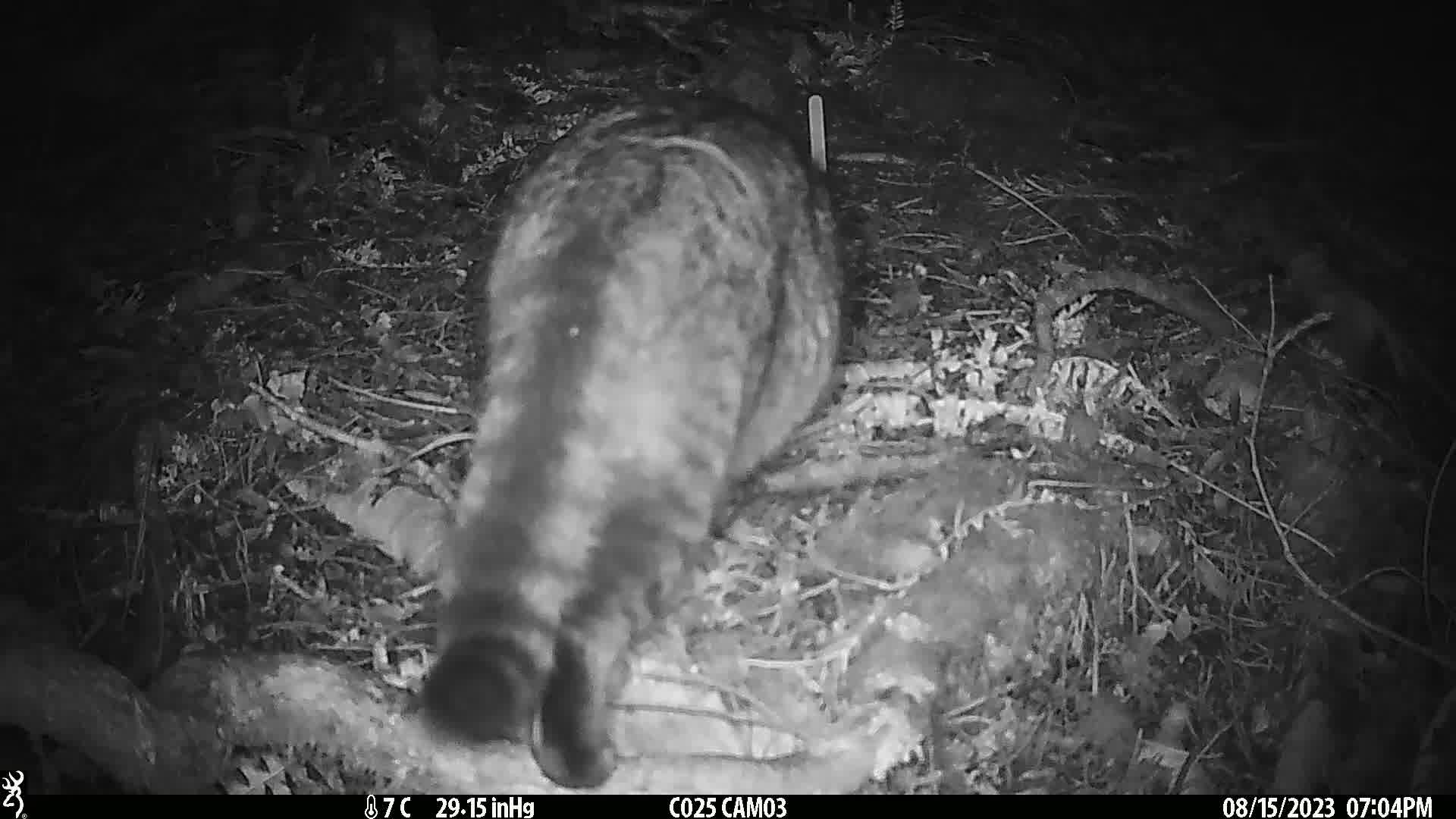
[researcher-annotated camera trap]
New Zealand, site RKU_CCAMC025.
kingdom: Animalia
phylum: Chordata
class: Mammalia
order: Carnivora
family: Felidae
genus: Felis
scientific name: Felis catus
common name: domestic cat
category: cat